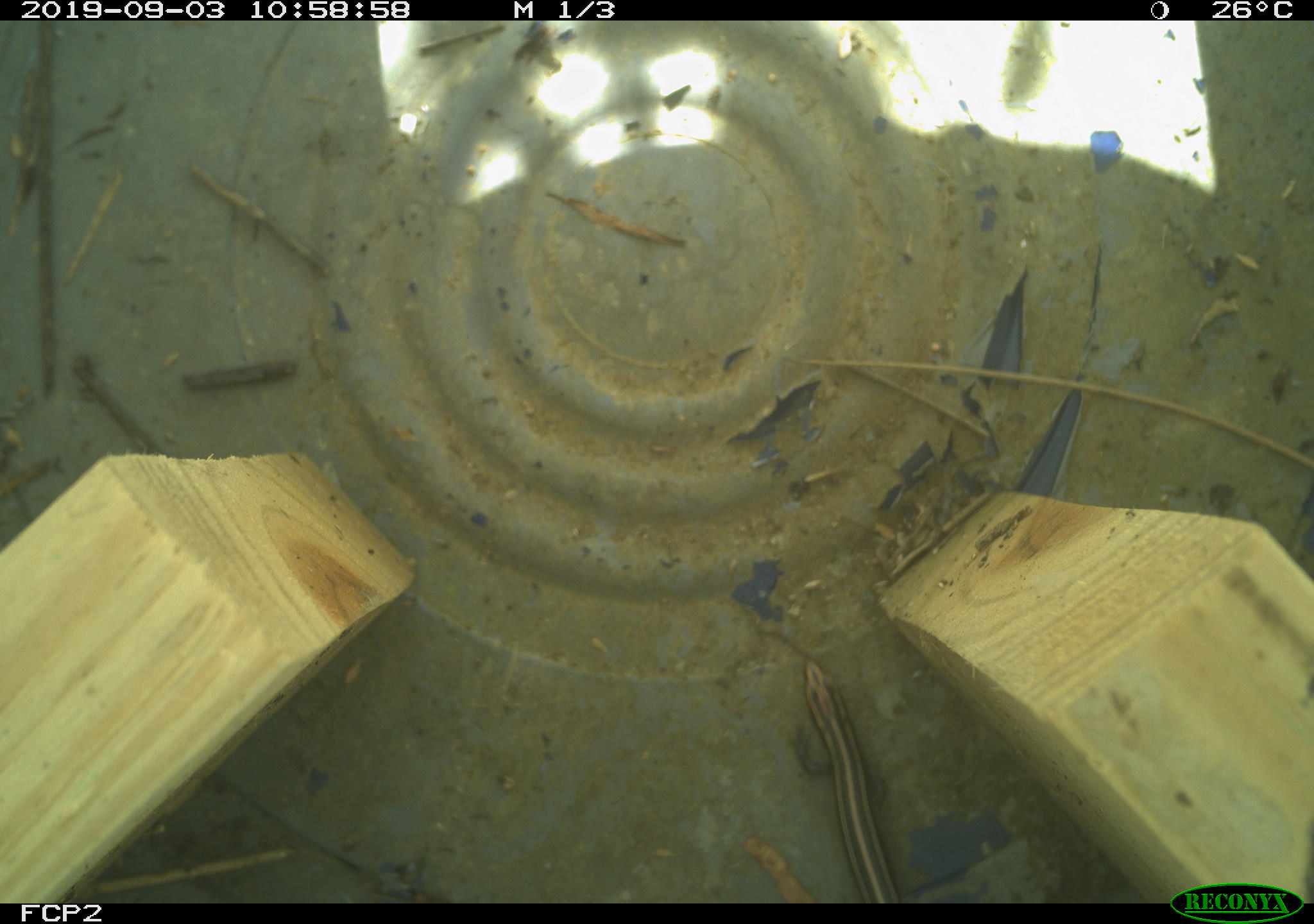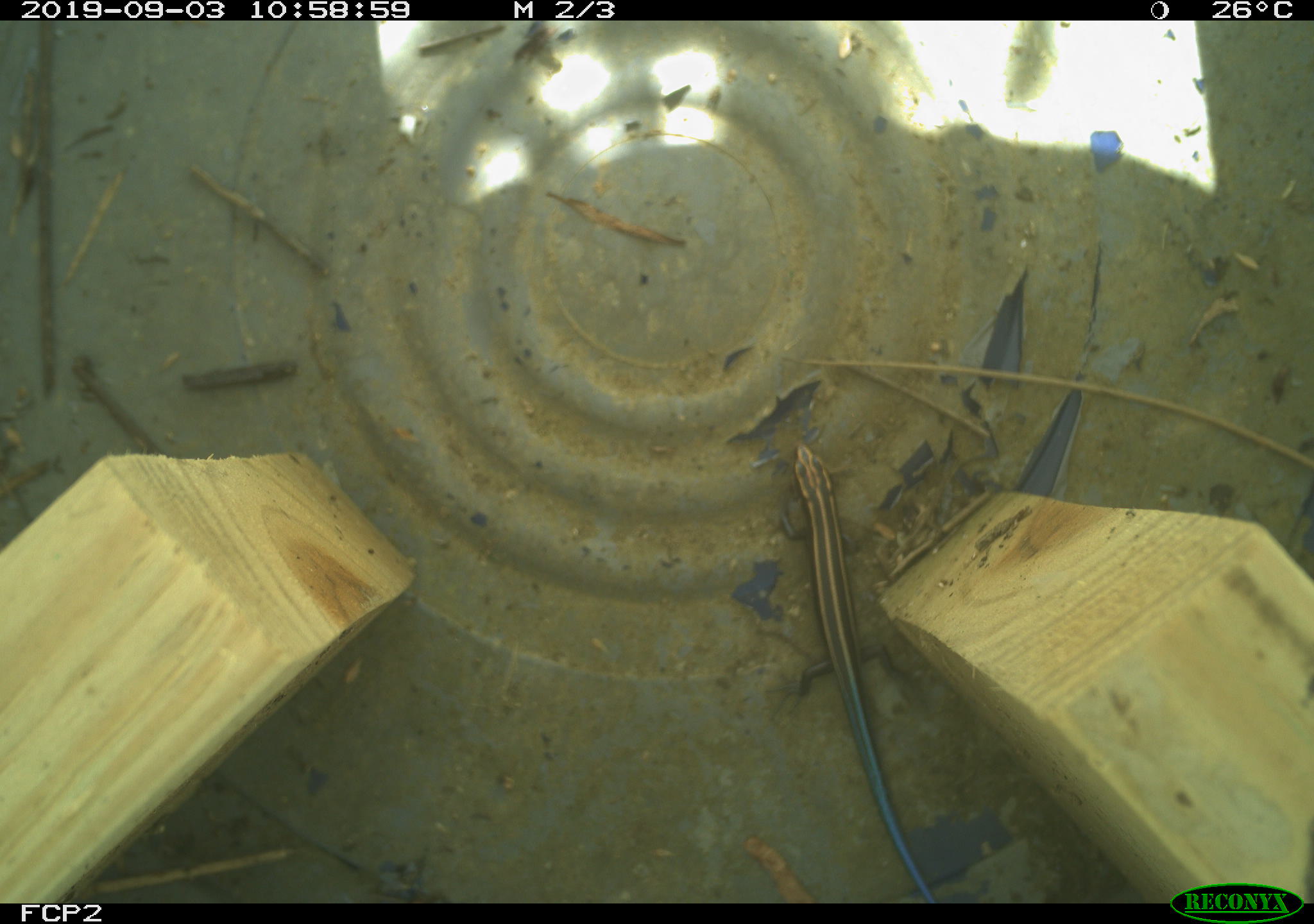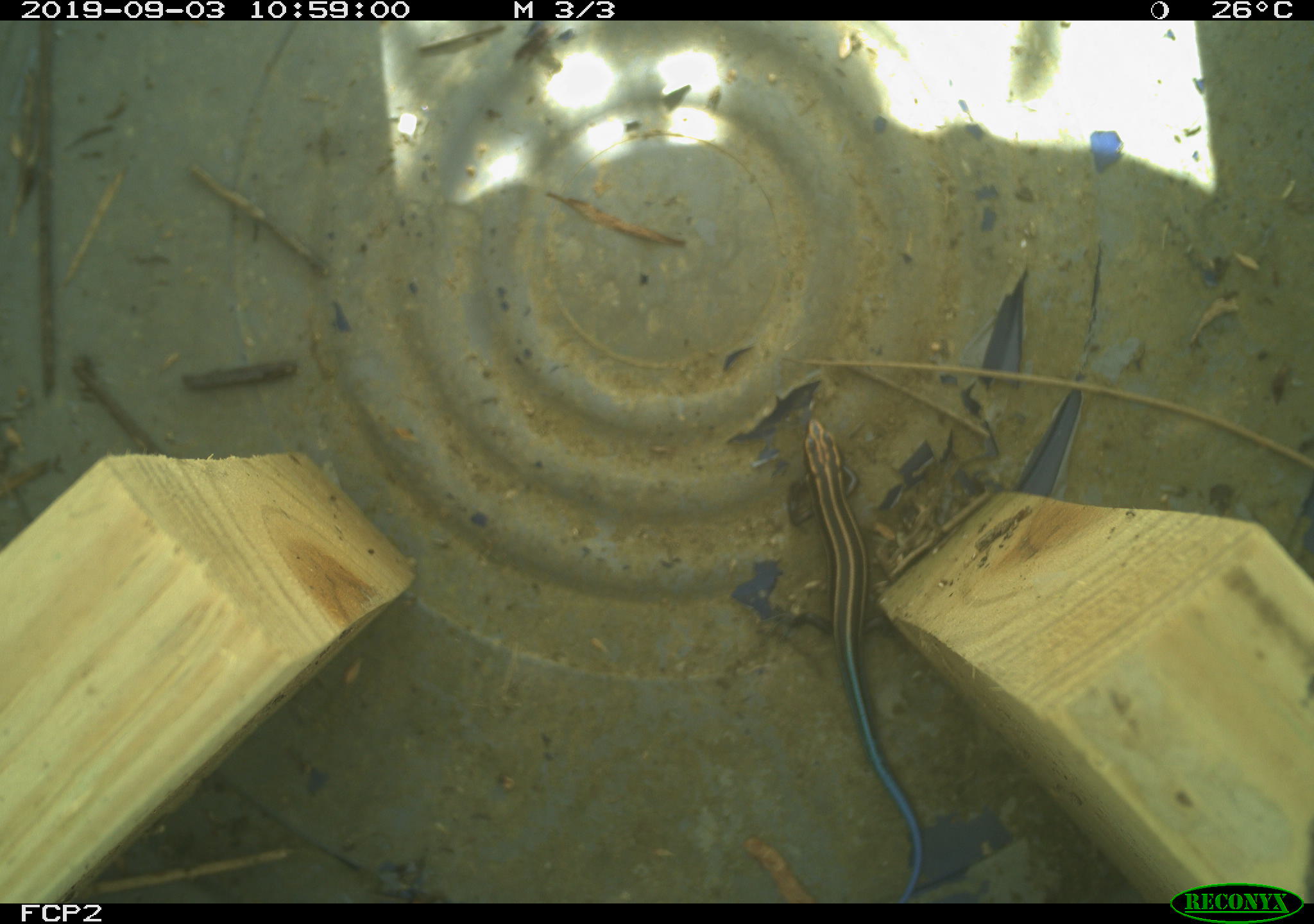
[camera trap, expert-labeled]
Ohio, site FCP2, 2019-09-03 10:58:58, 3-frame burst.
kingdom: Animalia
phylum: Chordata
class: Reptilia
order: Squamata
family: Scincidae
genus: Plestiodon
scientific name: Plestiodon fasciatus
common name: common five-lined skink